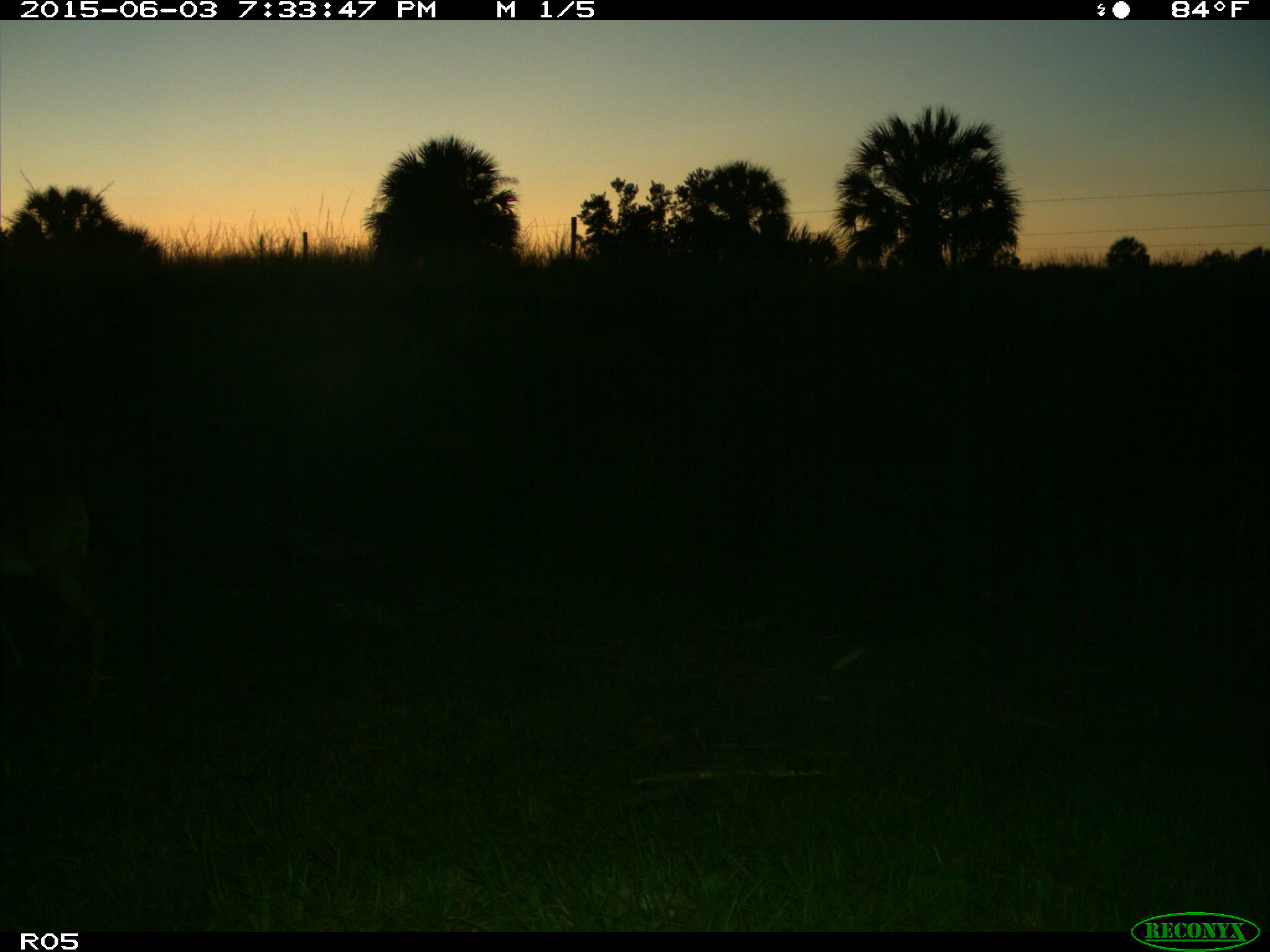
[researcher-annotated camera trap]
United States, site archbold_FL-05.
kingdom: Animalia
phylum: Chordata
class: Mammalia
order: Artiodactyla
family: Cervidae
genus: Odocoileus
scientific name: Odocoileus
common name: deer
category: unidentified deer